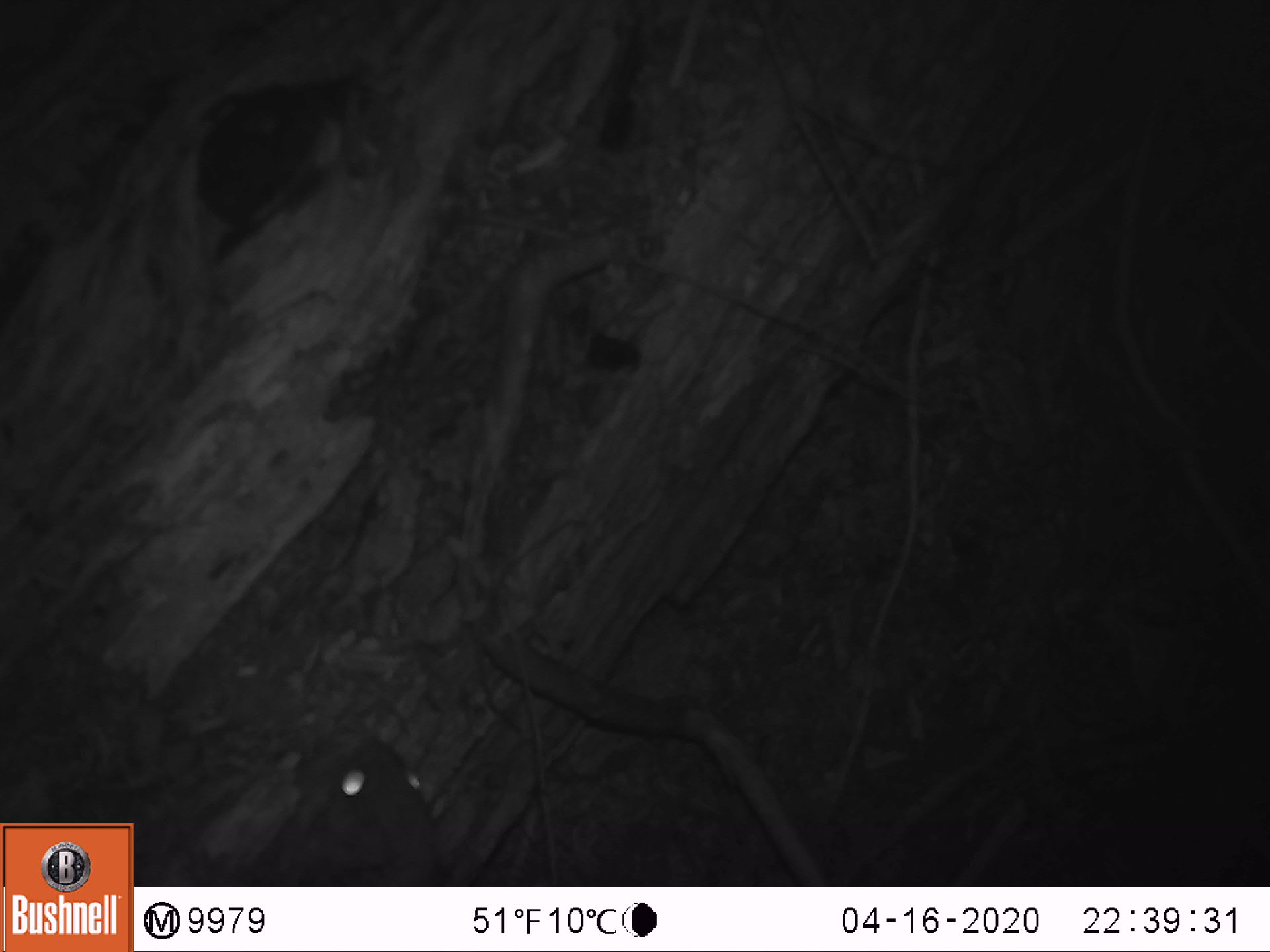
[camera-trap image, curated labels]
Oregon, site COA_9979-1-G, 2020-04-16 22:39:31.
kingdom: Animalia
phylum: Chordata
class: Mammalia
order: Rodentia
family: Sciuridae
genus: Glaucomys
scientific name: Glaucomys oregonensis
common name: humboldt's flying squirrel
Humboldt's flying squirrel (Glaucomys oregonensis).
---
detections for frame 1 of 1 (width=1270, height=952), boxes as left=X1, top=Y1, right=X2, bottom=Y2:
humboldt's flying squirrel: left=270, top=720, right=471, bottom=883